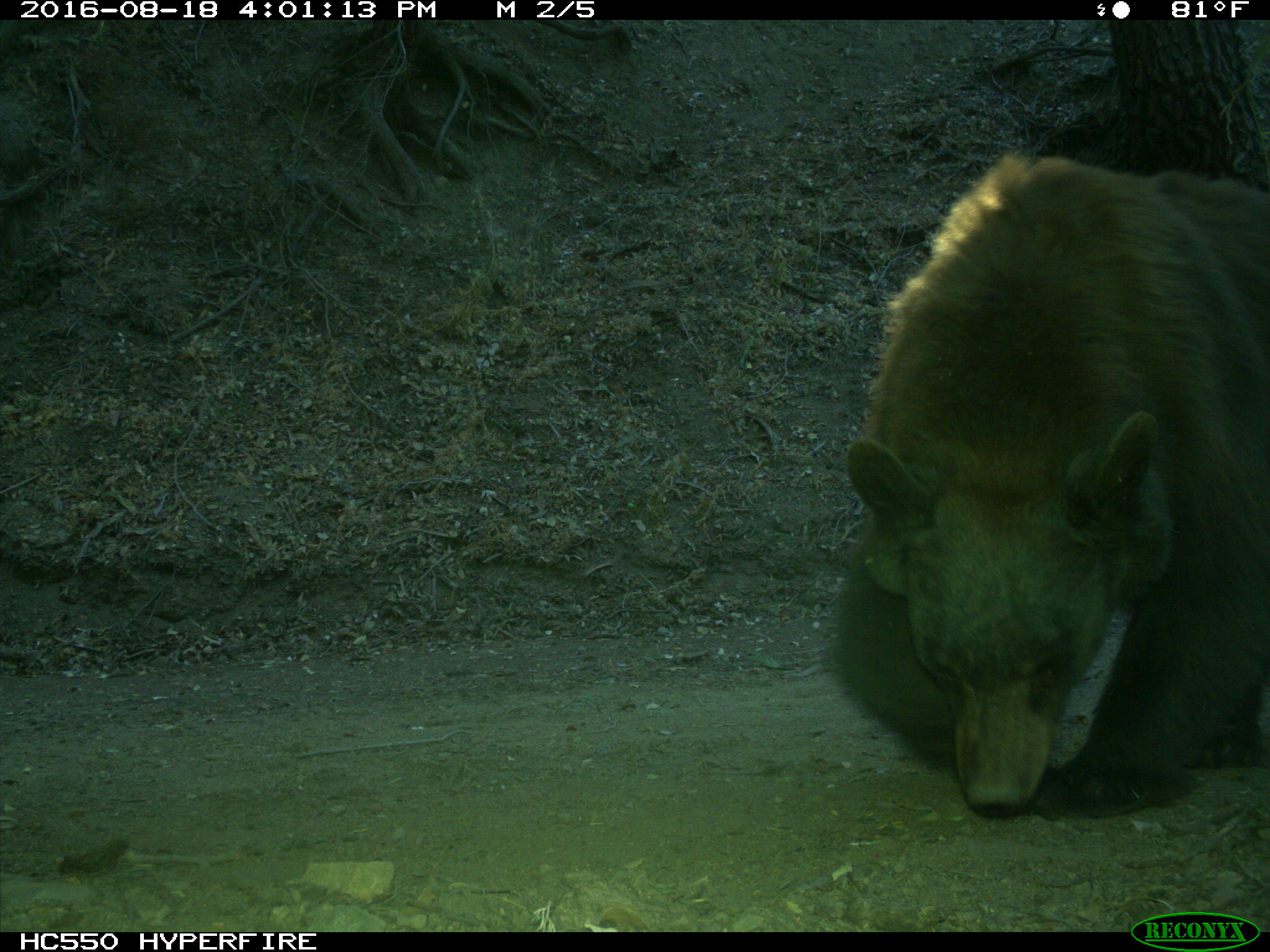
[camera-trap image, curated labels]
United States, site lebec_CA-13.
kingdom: Animalia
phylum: Chordata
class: Mammalia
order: Carnivora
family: Ursidae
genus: Ursus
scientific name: Ursus americanus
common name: american black bear